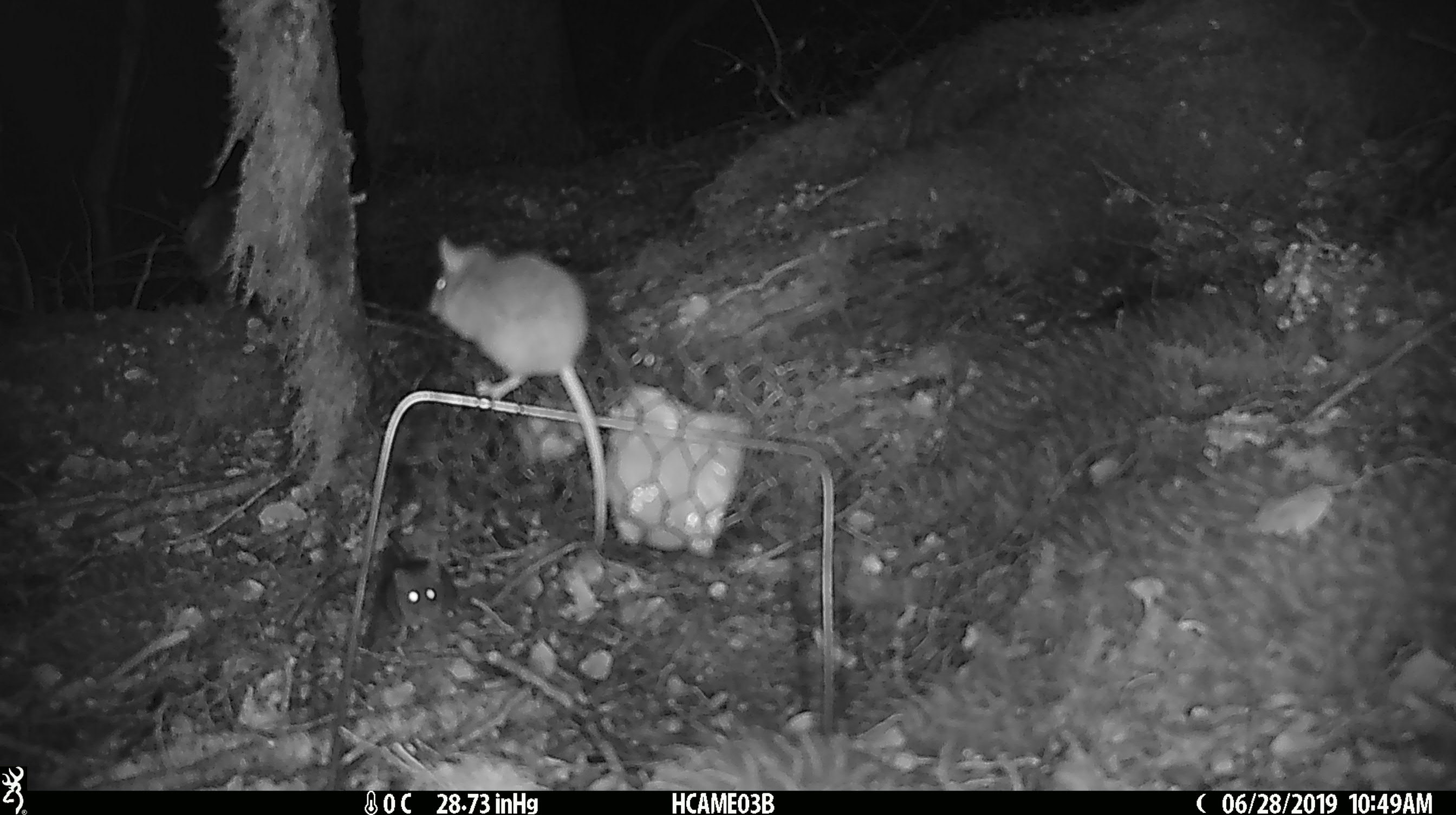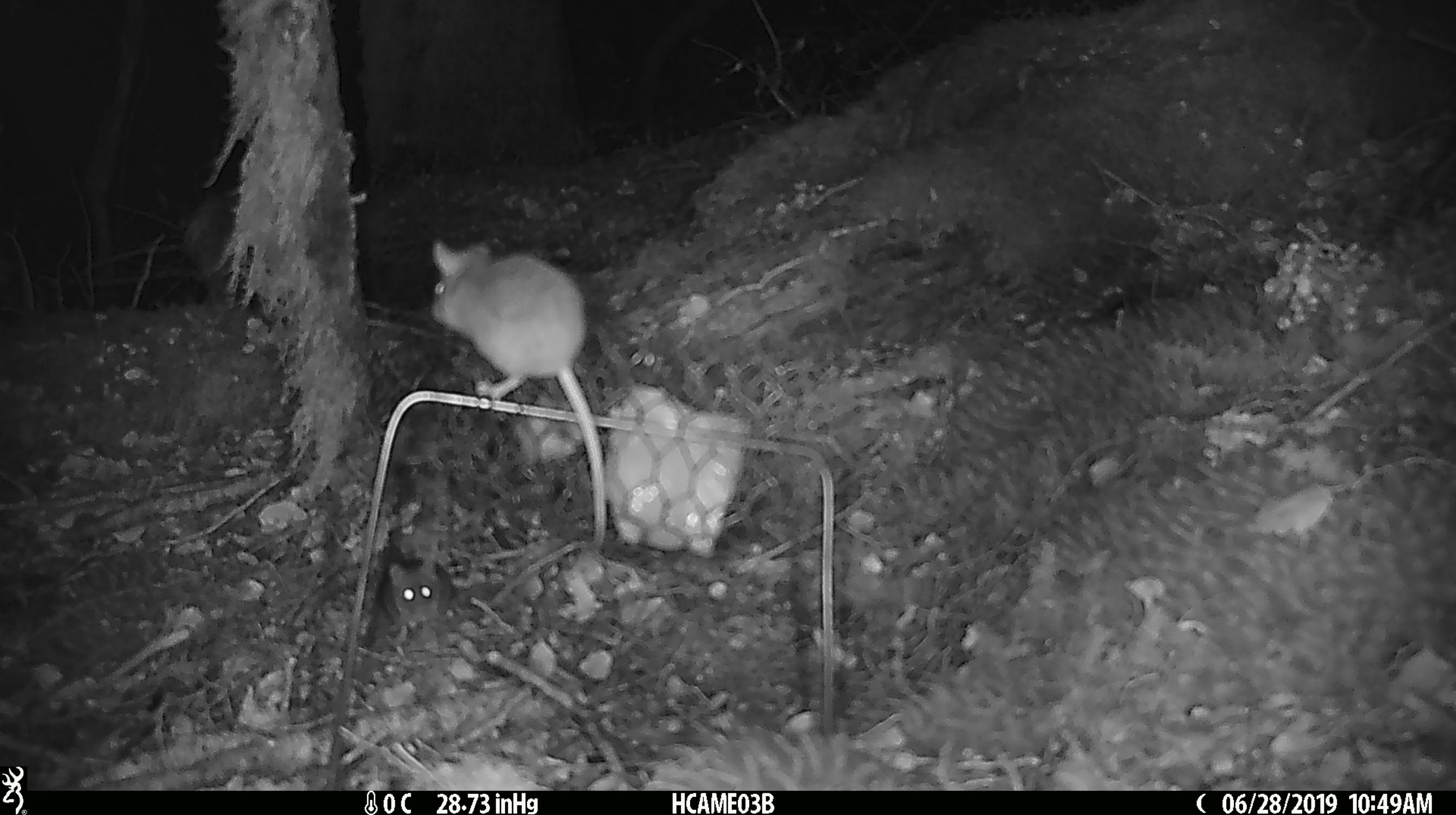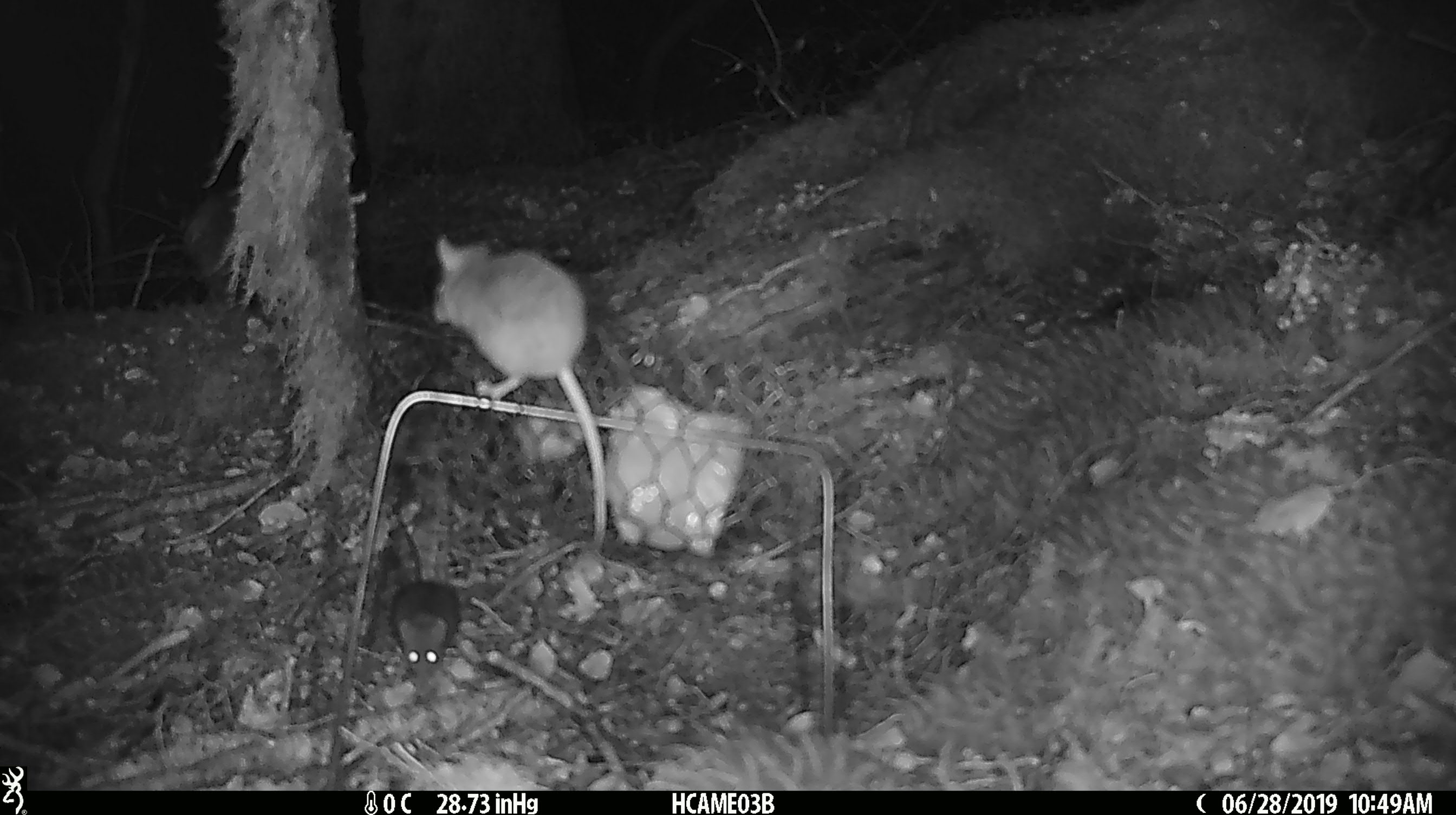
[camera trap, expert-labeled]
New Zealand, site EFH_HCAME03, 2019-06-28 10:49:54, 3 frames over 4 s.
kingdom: Animalia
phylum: Chordata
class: Mammalia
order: Rodentia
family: Muridae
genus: Mus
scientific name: Mus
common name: mouse